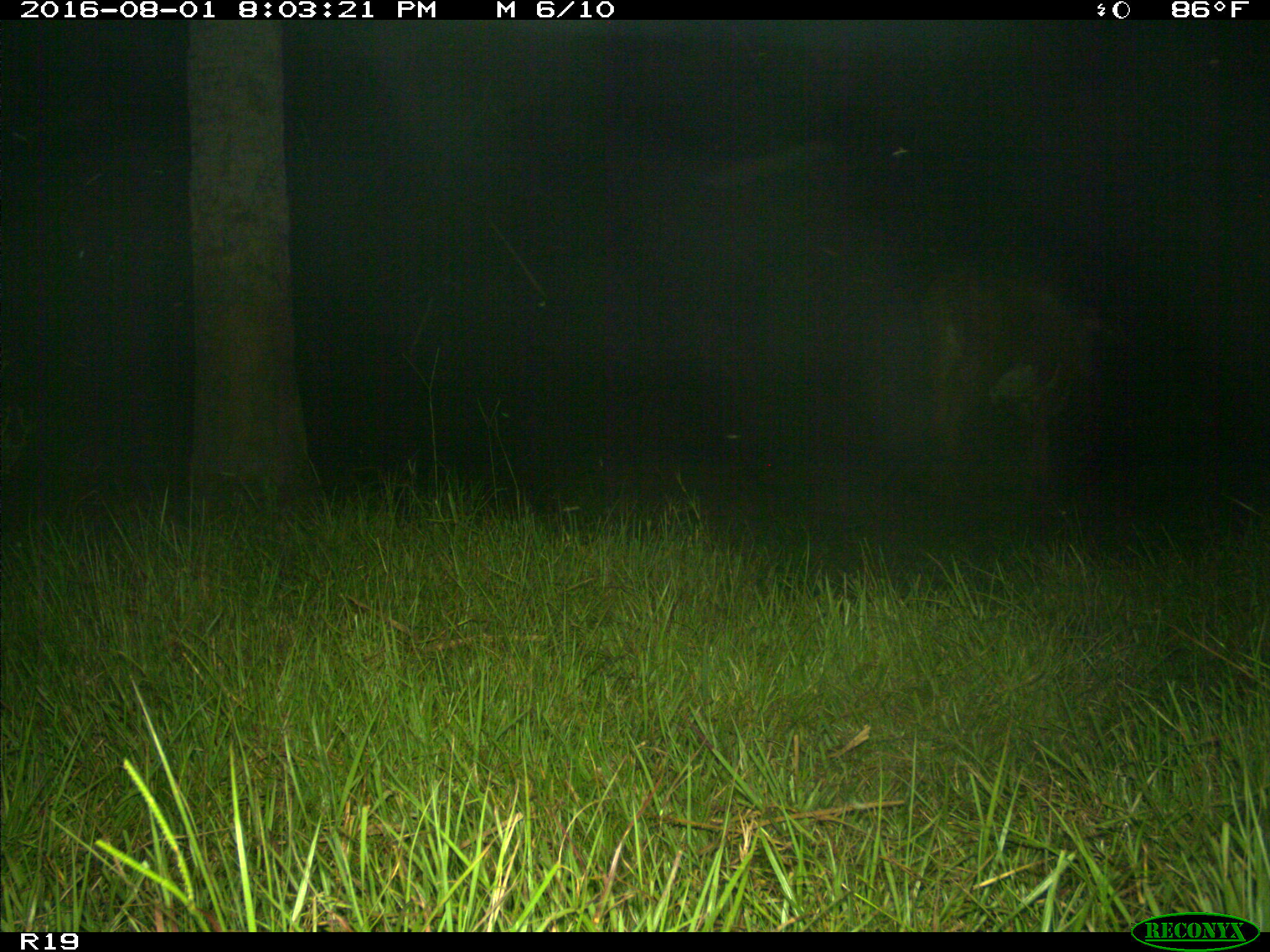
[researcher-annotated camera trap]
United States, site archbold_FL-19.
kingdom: Animalia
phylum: Chordata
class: Mammalia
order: Artiodactyla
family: Bovidae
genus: Bos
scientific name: Bos taurus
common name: domestic cow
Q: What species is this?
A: Bos taurus (domestic cow).